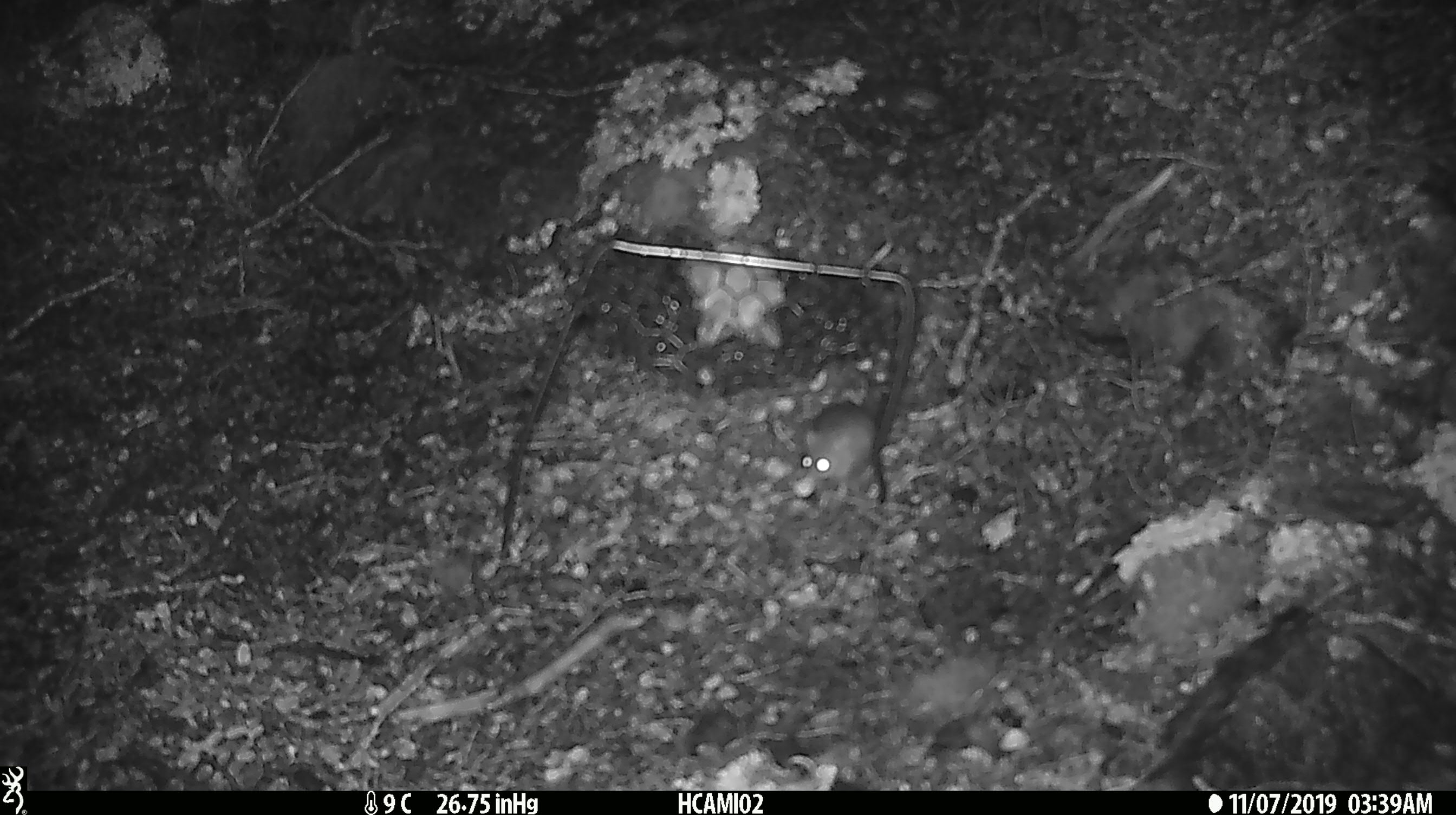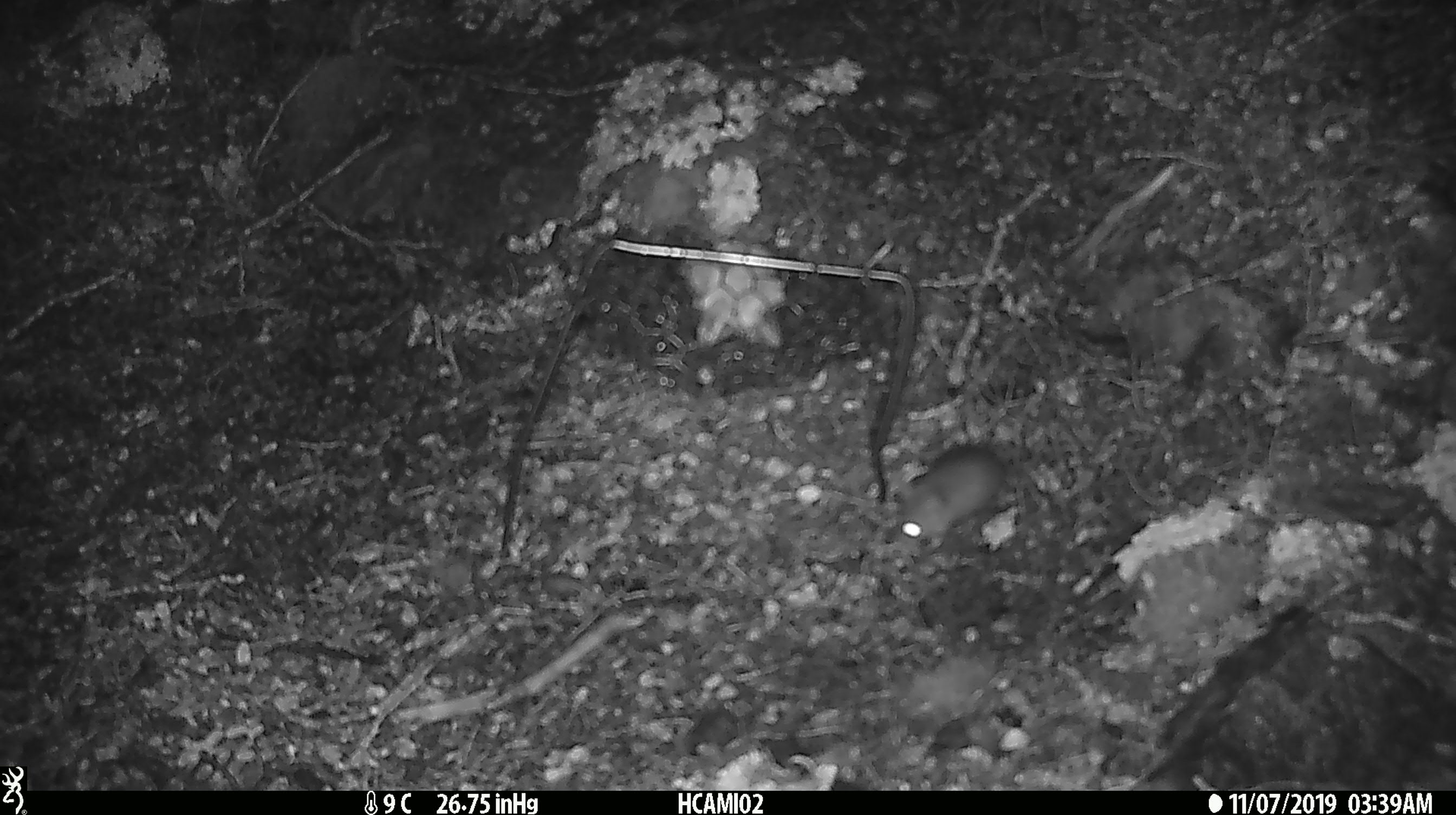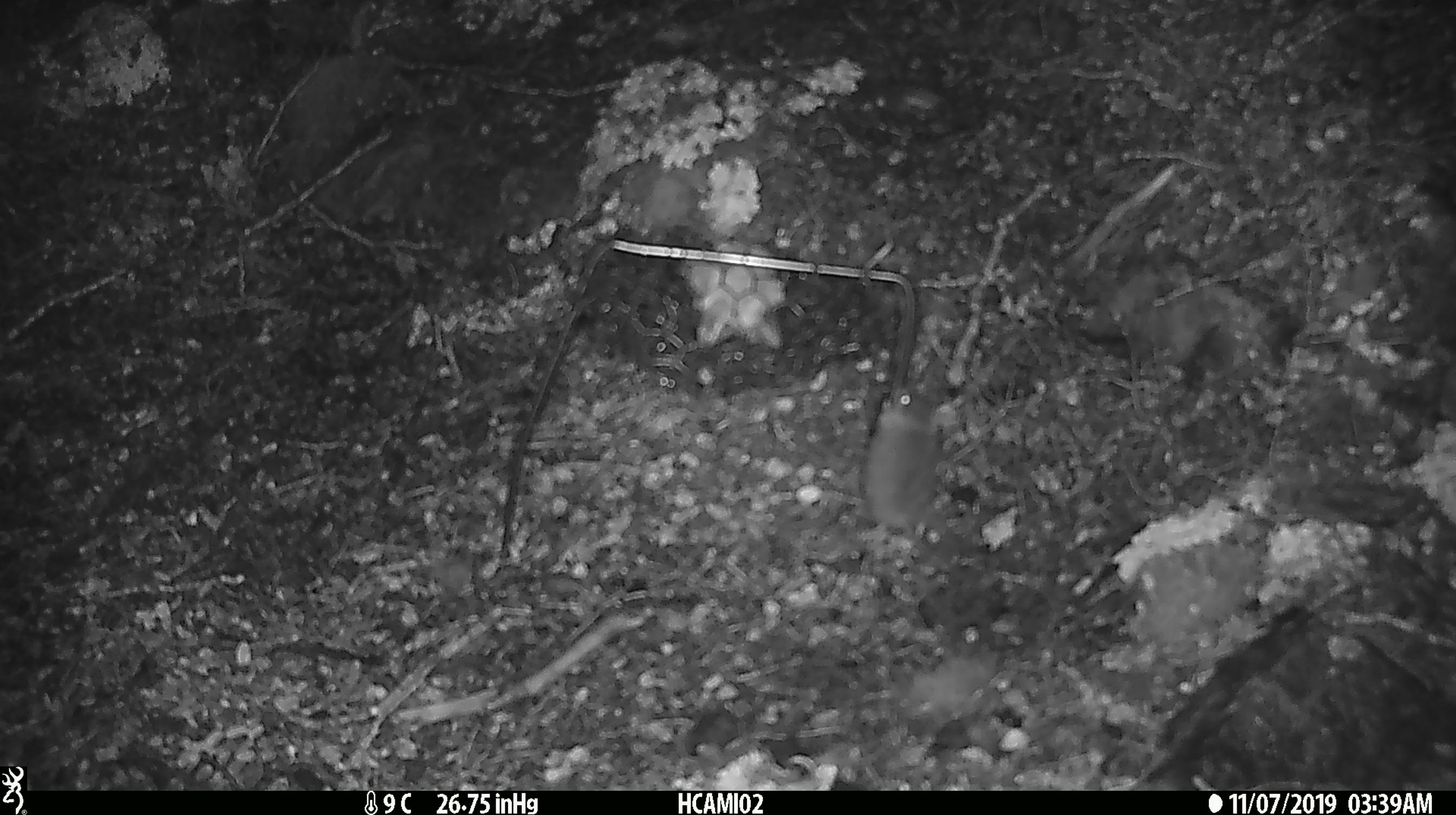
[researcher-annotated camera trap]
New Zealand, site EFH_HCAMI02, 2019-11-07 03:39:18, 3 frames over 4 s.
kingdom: Animalia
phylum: Chordata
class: Mammalia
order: Rodentia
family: Muridae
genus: Mus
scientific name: Mus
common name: mouse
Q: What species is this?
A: Mouse (Mus).